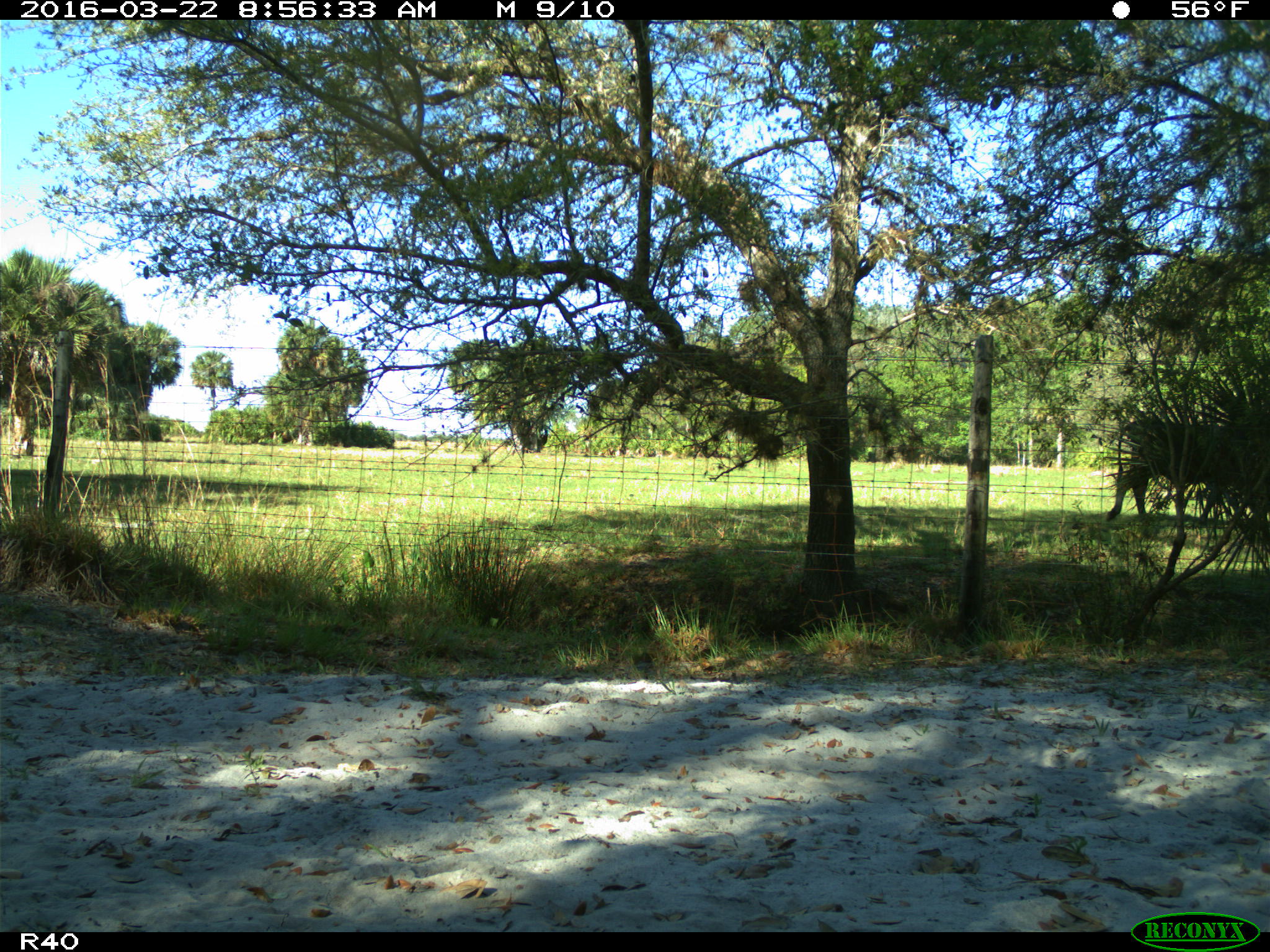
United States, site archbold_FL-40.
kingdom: Animalia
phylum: Chordata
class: Mammalia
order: Artiodactyla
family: Bovidae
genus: Bos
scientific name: Bos taurus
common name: domestic cow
Bos taurus (domestic cow).